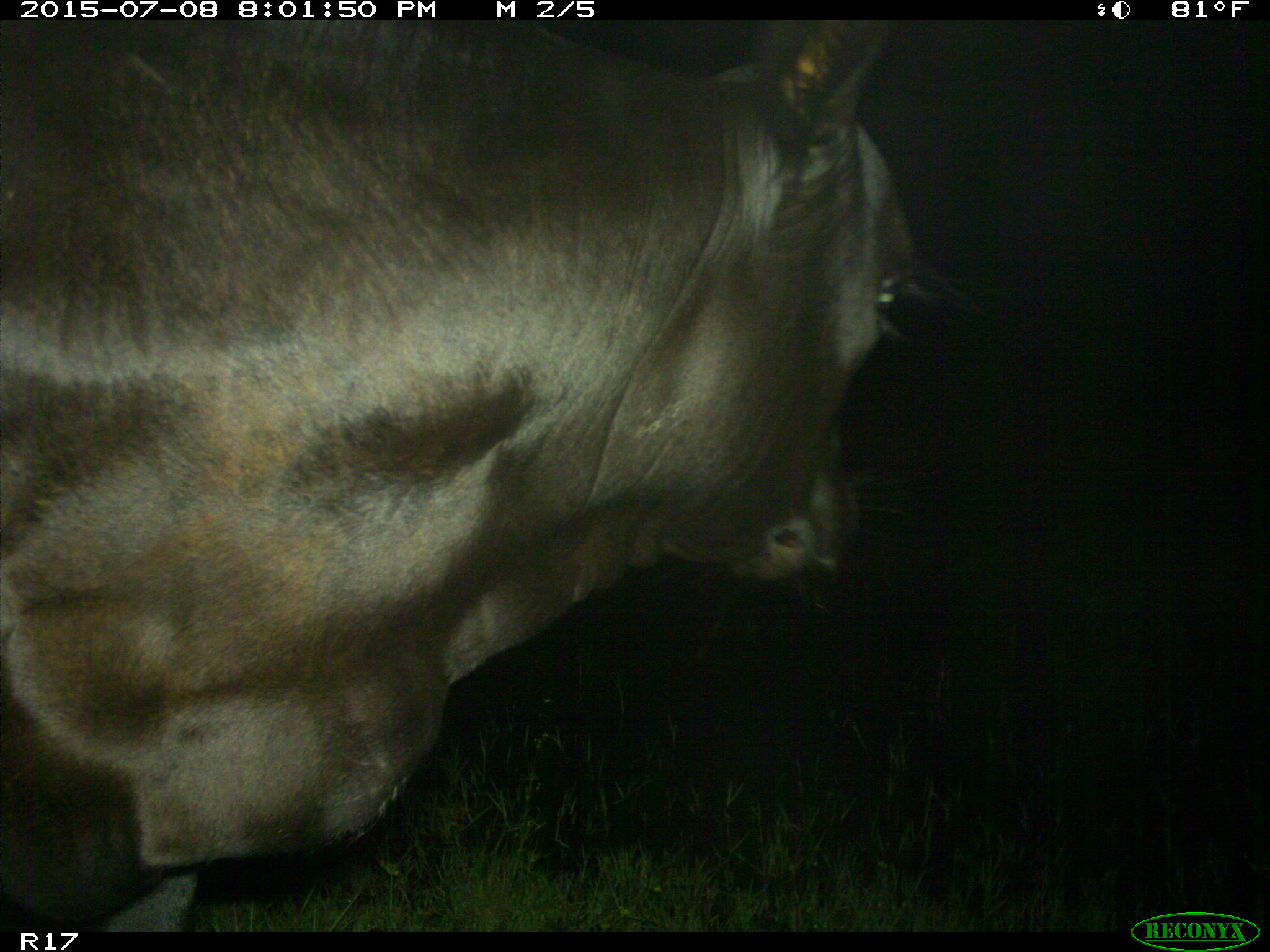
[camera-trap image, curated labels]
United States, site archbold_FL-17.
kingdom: Animalia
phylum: Chordata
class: Mammalia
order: Artiodactyla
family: Bovidae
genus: Bos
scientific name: Bos taurus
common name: domestic cow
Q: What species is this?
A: Bos taurus (domestic cow).